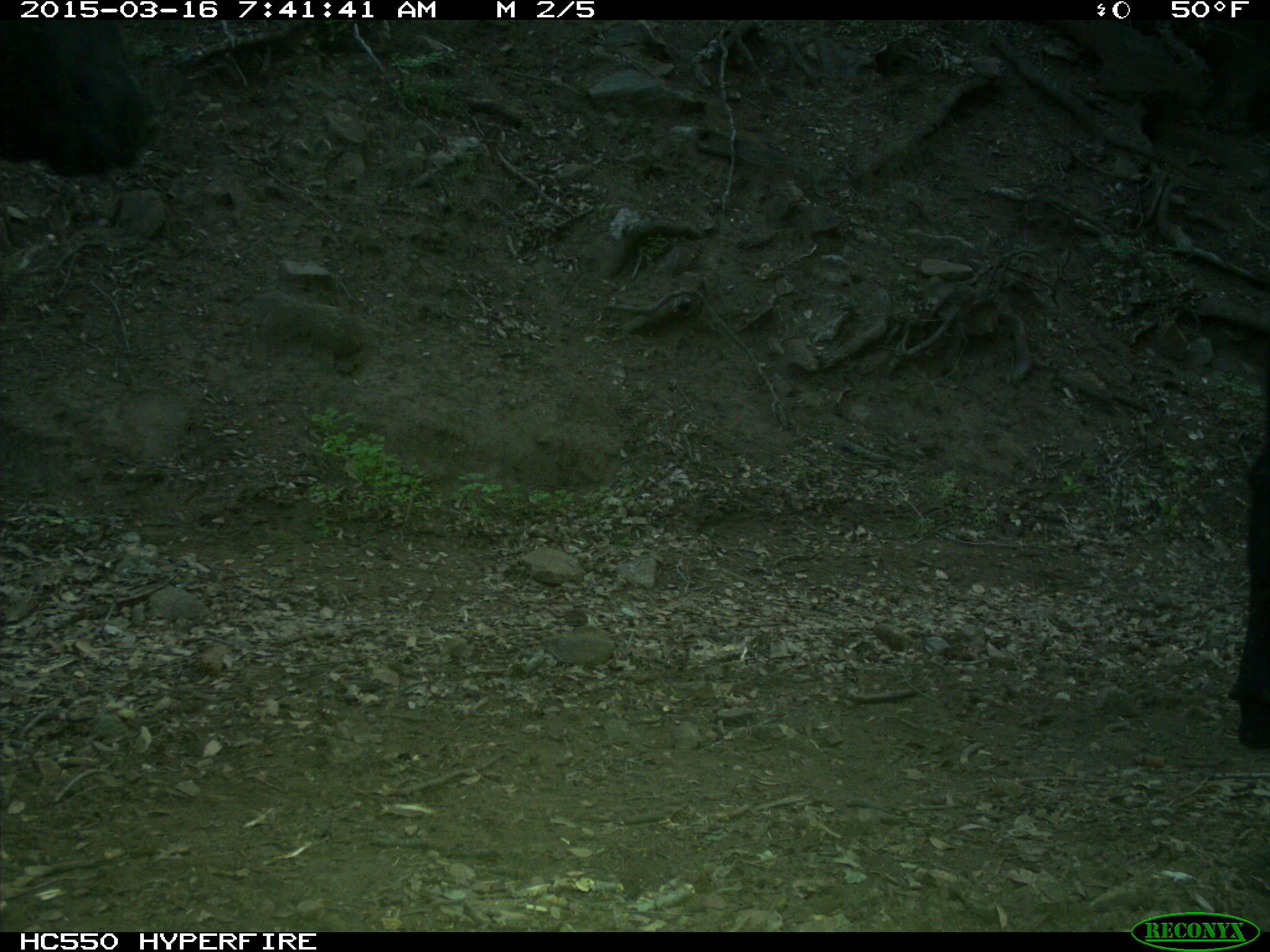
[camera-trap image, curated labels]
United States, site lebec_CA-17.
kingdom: Animalia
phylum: Chordata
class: Mammalia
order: Artiodactyla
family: Bovidae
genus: Bos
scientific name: Bos taurus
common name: domestic cow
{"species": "Bos taurus (domestic cow)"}